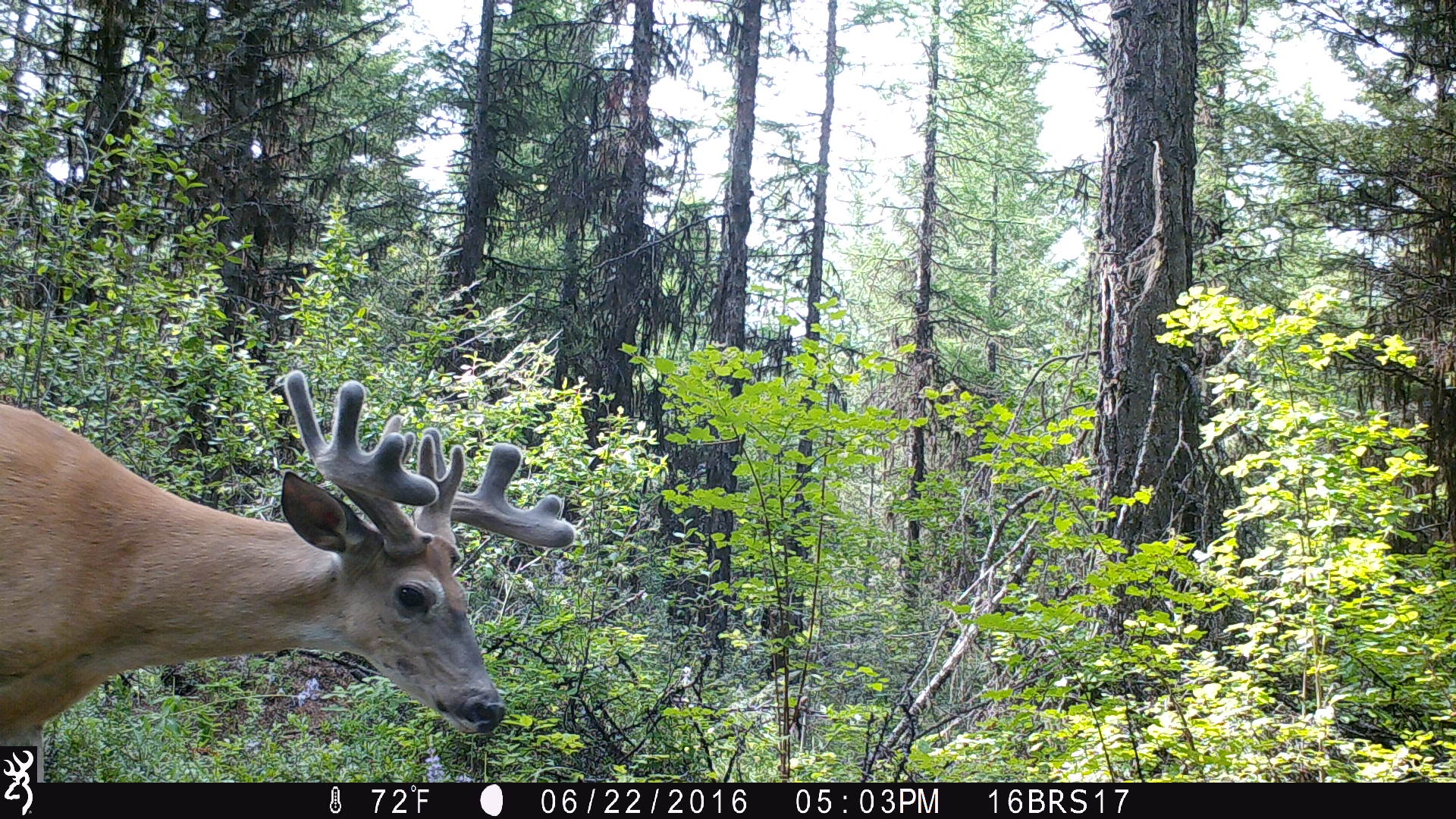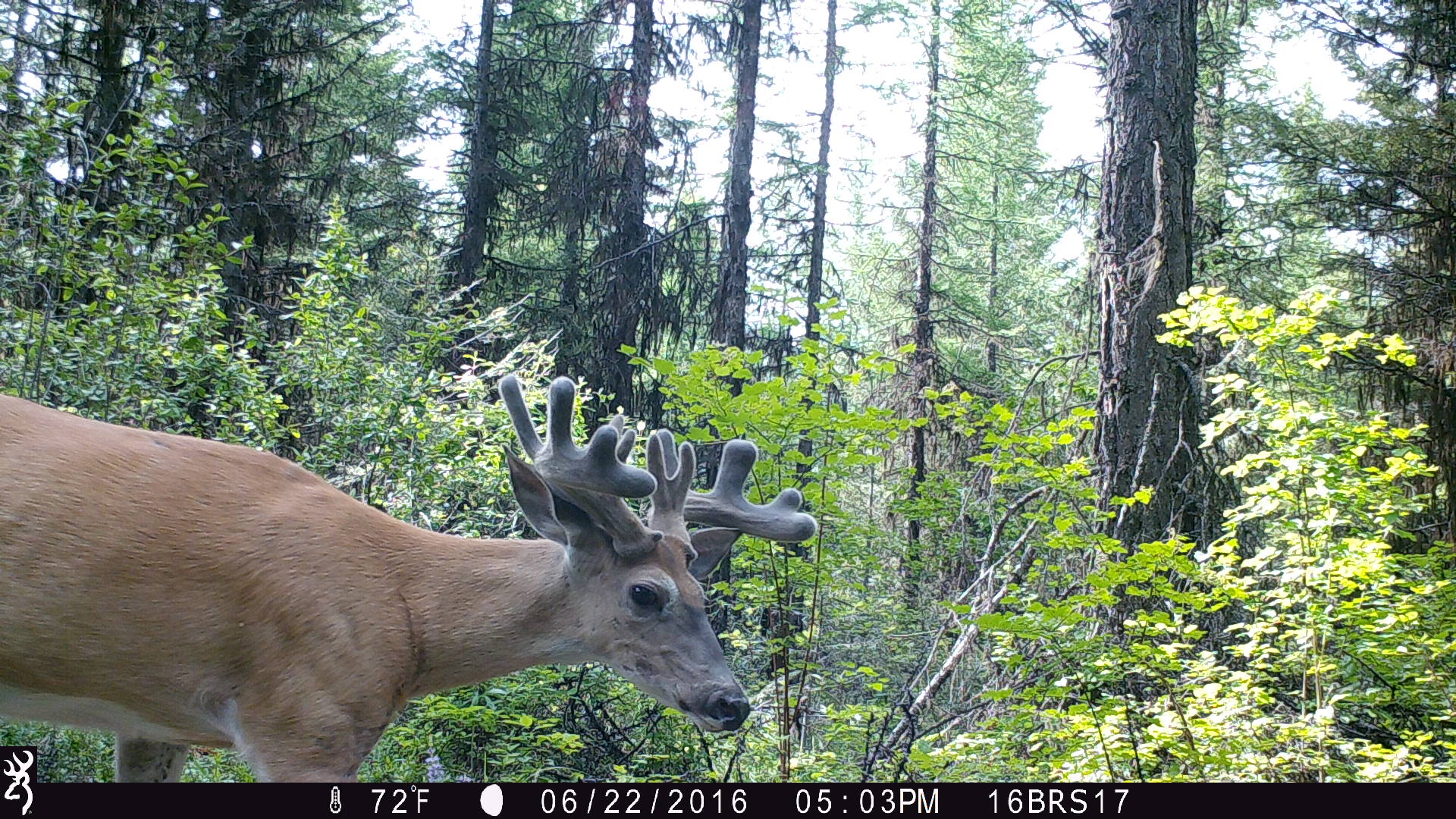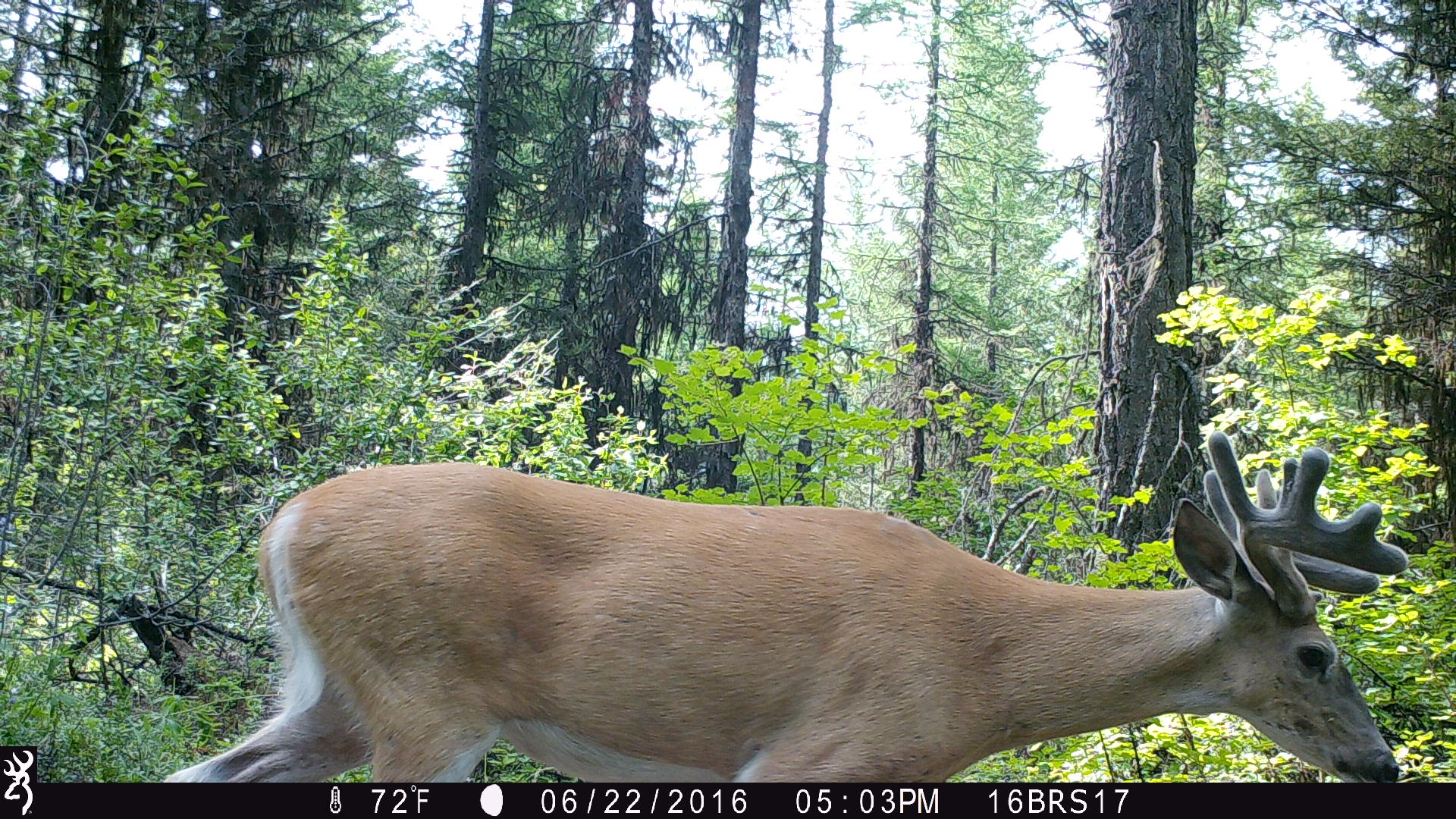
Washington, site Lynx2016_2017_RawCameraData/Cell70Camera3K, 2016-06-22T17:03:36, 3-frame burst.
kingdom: Animalia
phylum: Chordata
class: Mammalia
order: Artiodactyla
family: Cervidae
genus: Odocoileus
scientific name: Odocoileus virginianus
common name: white-tailed deer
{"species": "Odocoileus virginianus (white-tailed deer)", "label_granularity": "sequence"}